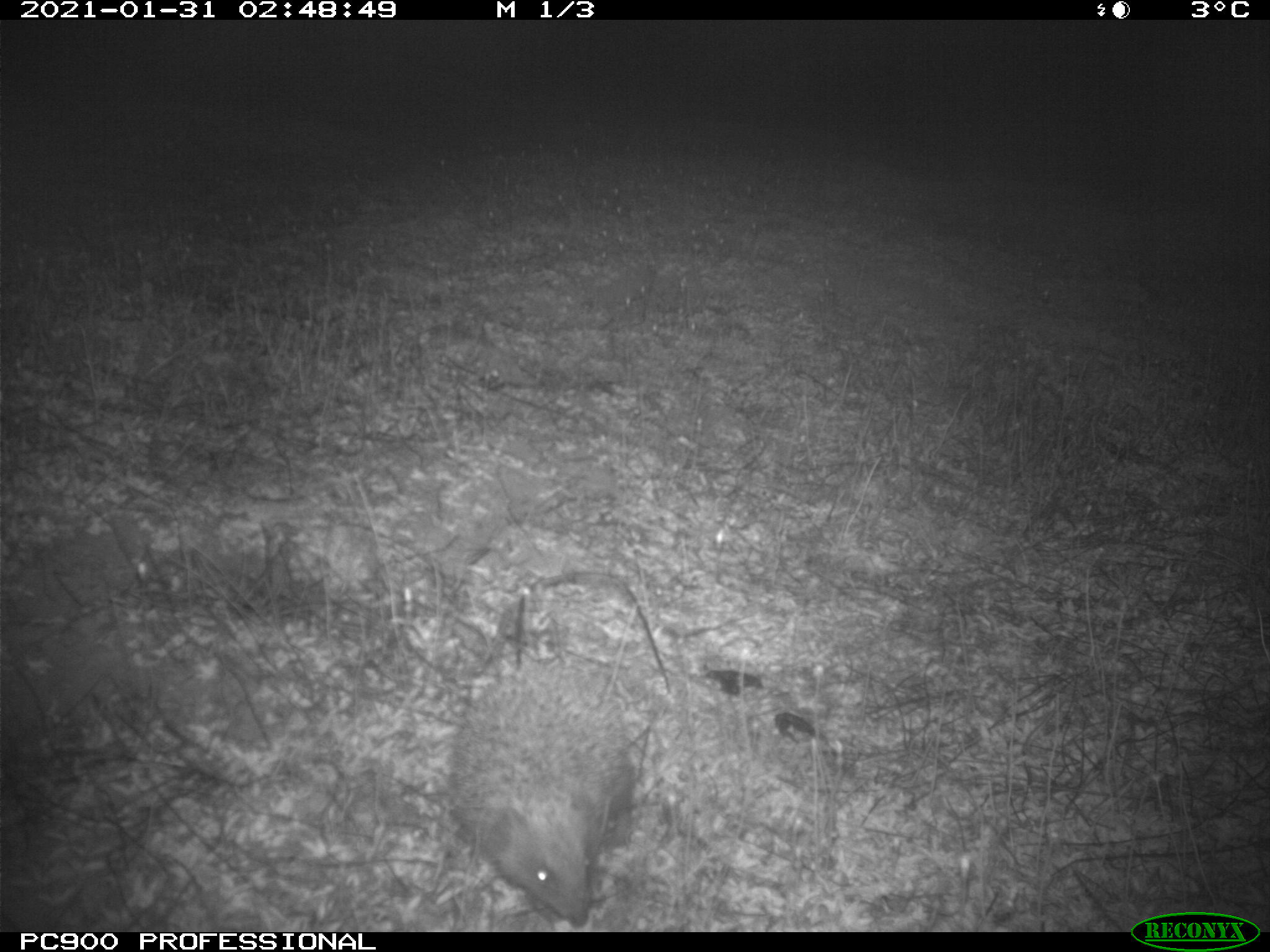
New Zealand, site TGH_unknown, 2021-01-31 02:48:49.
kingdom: Animalia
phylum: Chordata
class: Mammalia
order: Eulipotyphla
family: Erinaceidae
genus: Erinaceus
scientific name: Erinaceus europaeus europaeus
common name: european hedgehog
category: hedgehog